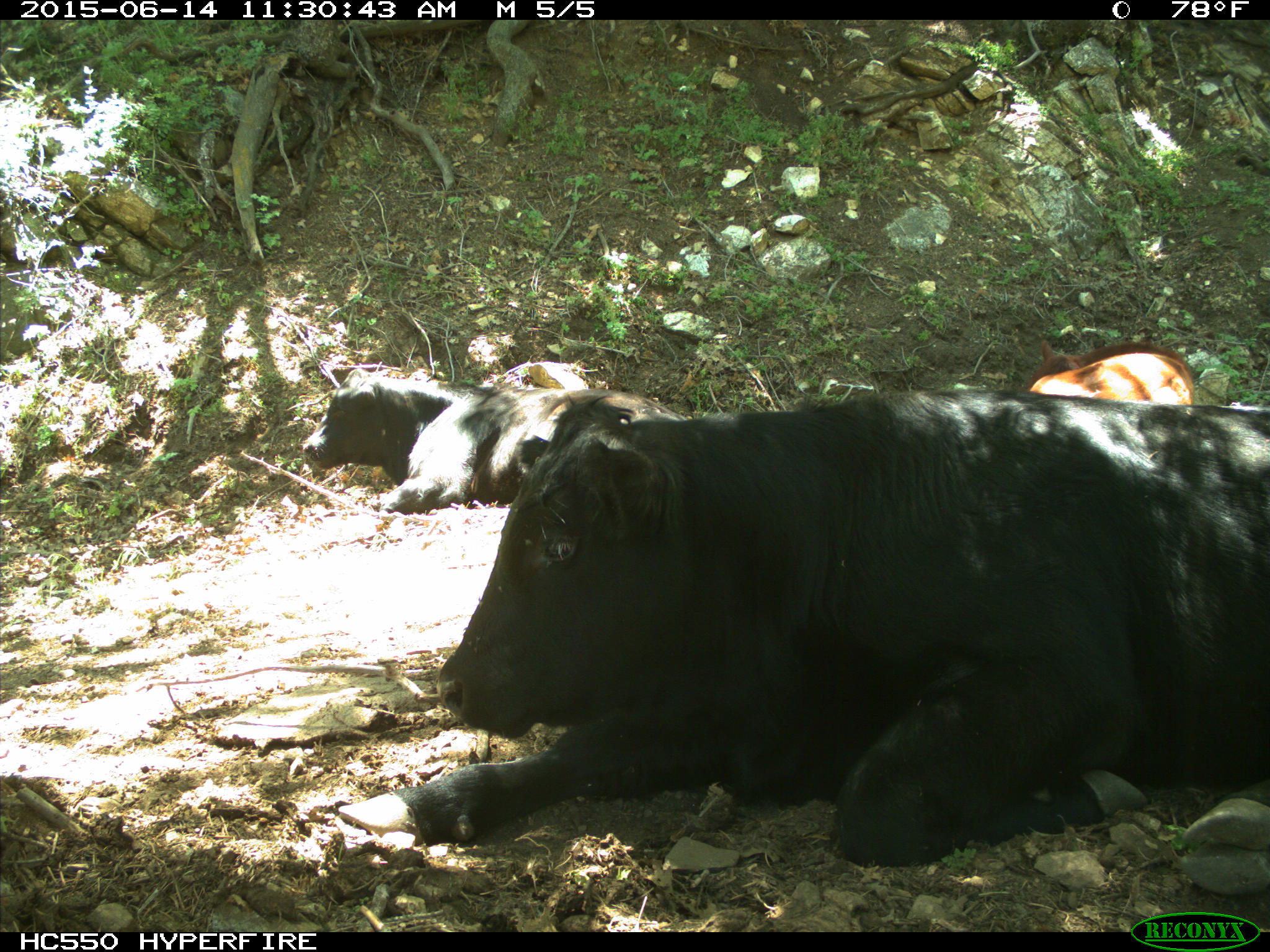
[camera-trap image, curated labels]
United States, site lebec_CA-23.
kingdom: Animalia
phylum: Chordata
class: Mammalia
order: Artiodactyla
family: Bovidae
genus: Bos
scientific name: Bos taurus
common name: domestic cow